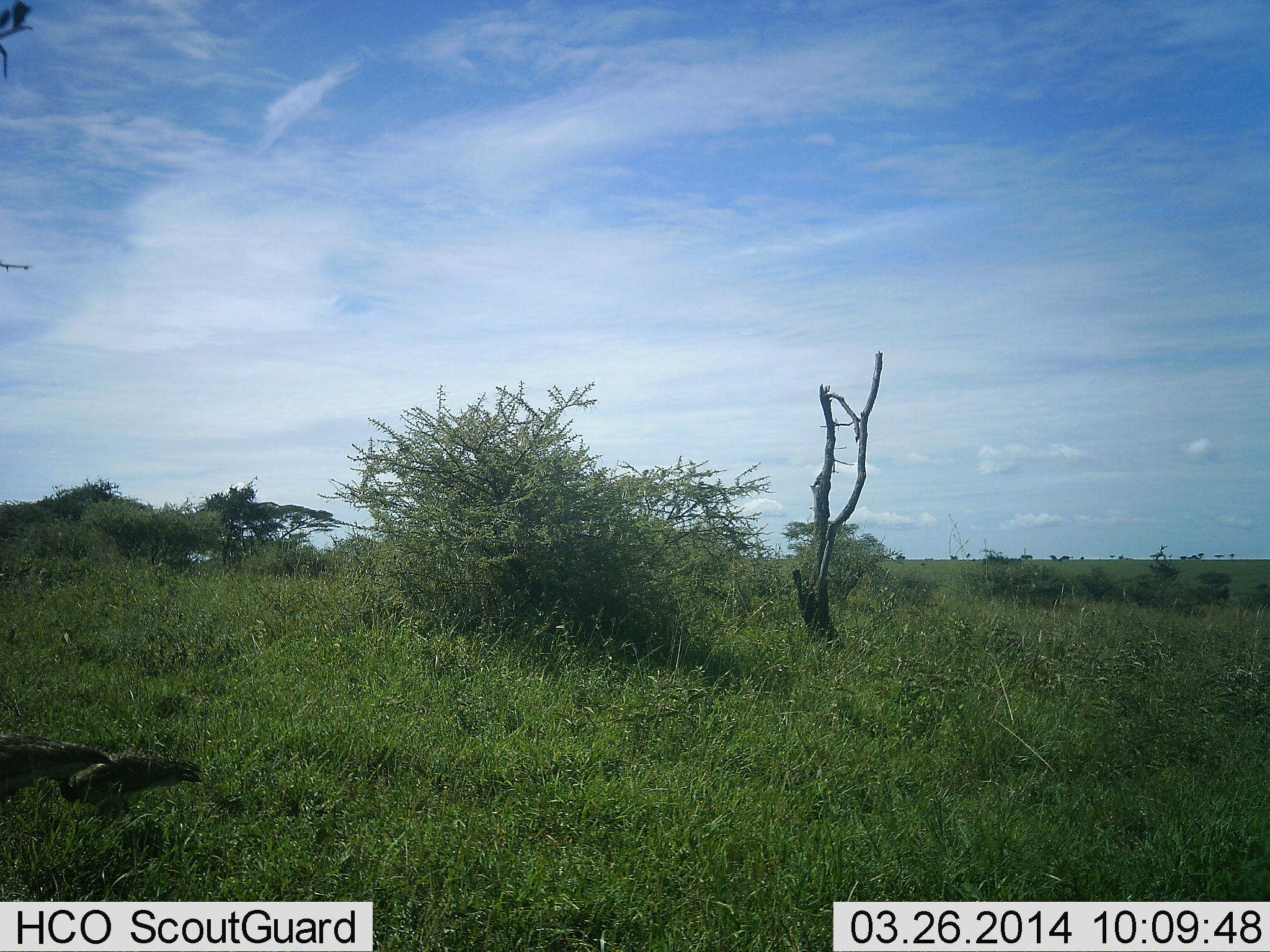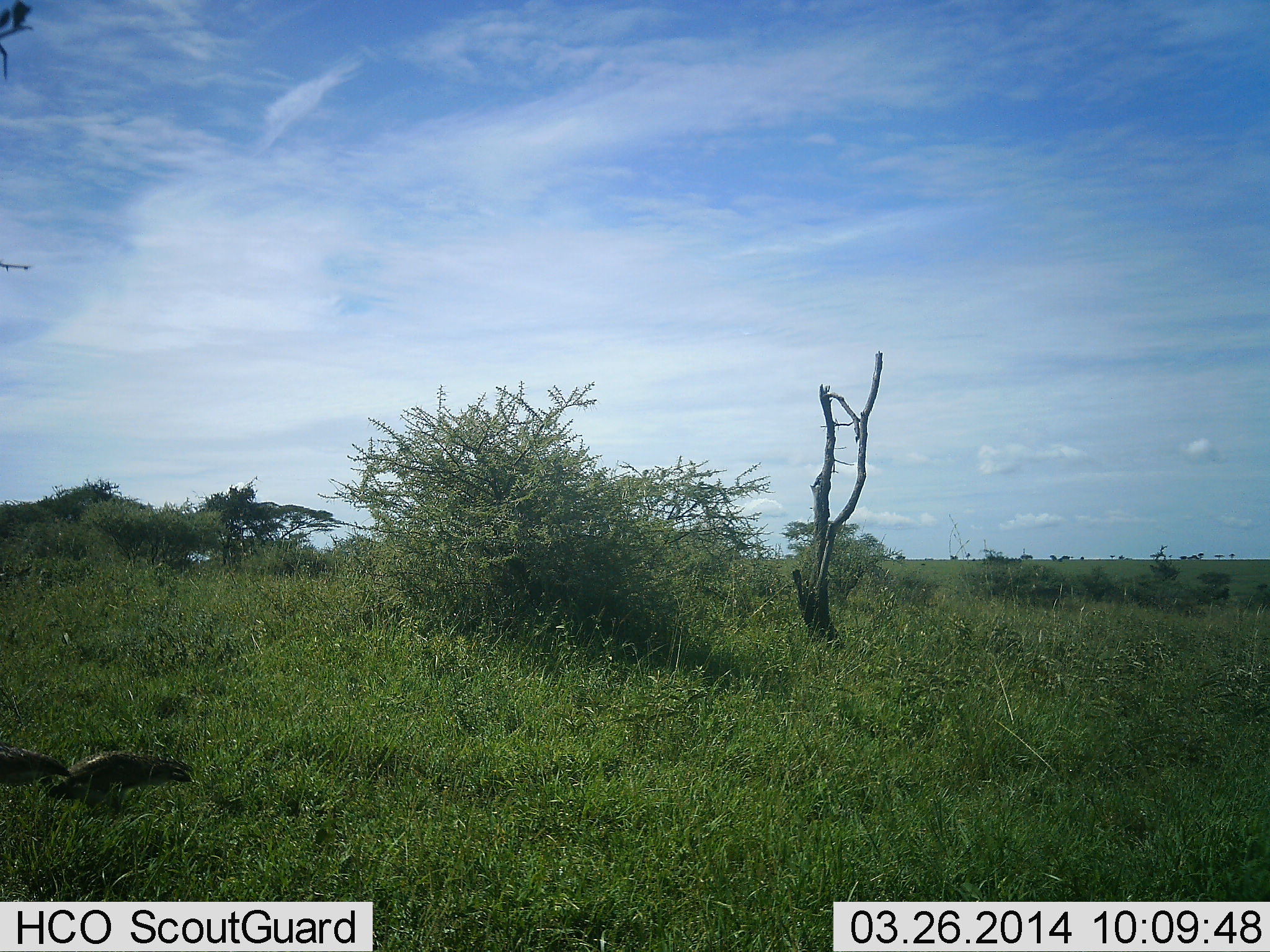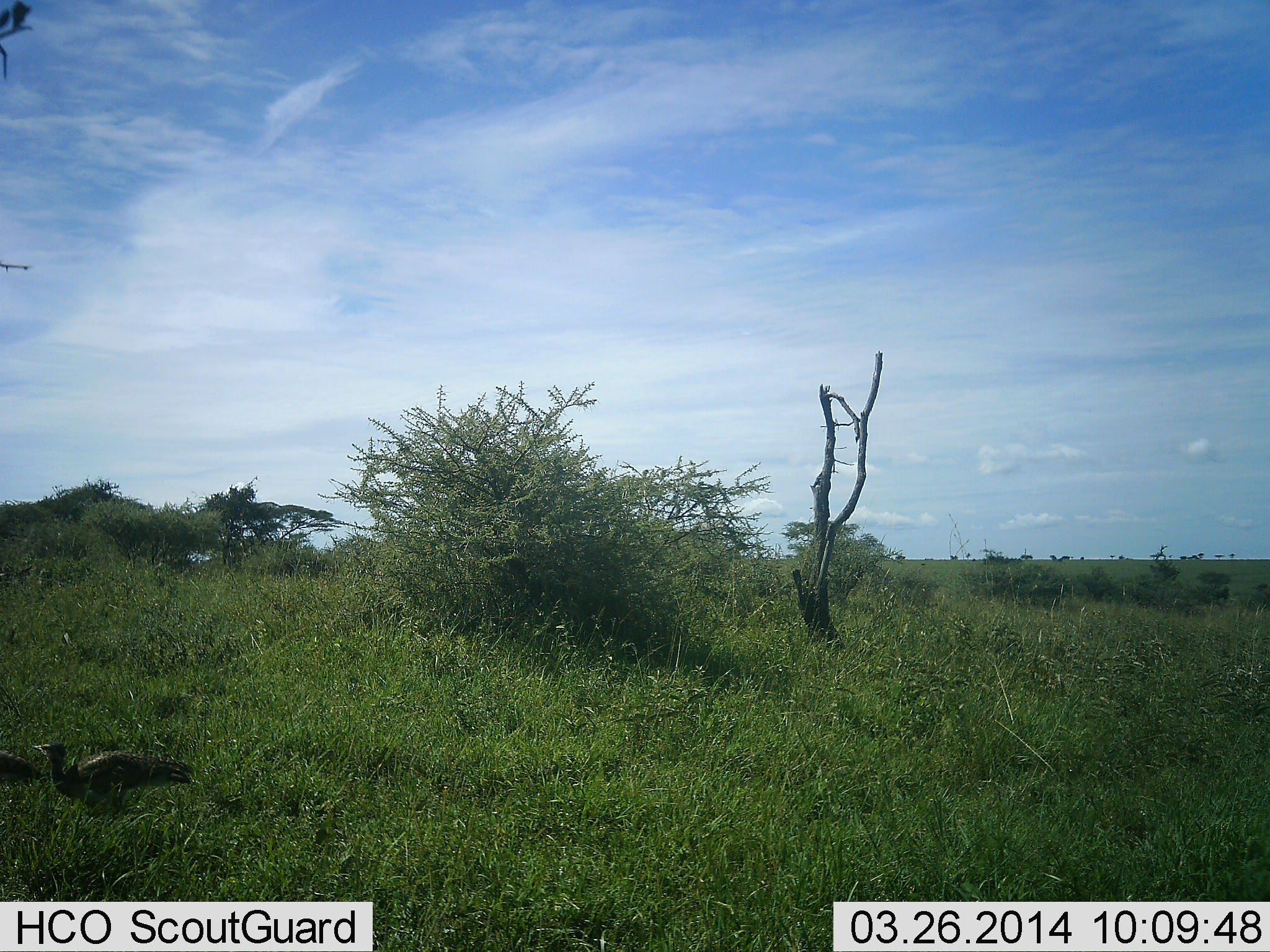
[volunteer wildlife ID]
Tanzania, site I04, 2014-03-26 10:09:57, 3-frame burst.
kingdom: Animalia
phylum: Chordata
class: Aves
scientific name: Aves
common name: bird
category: otherbird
Otherbird (bird) (Aves), count 2. Behavior (volunteer vote fractions): standing 30%, resting 0%, moving 30%, interacting 0%. Young present (vote fraction): 0%. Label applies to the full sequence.